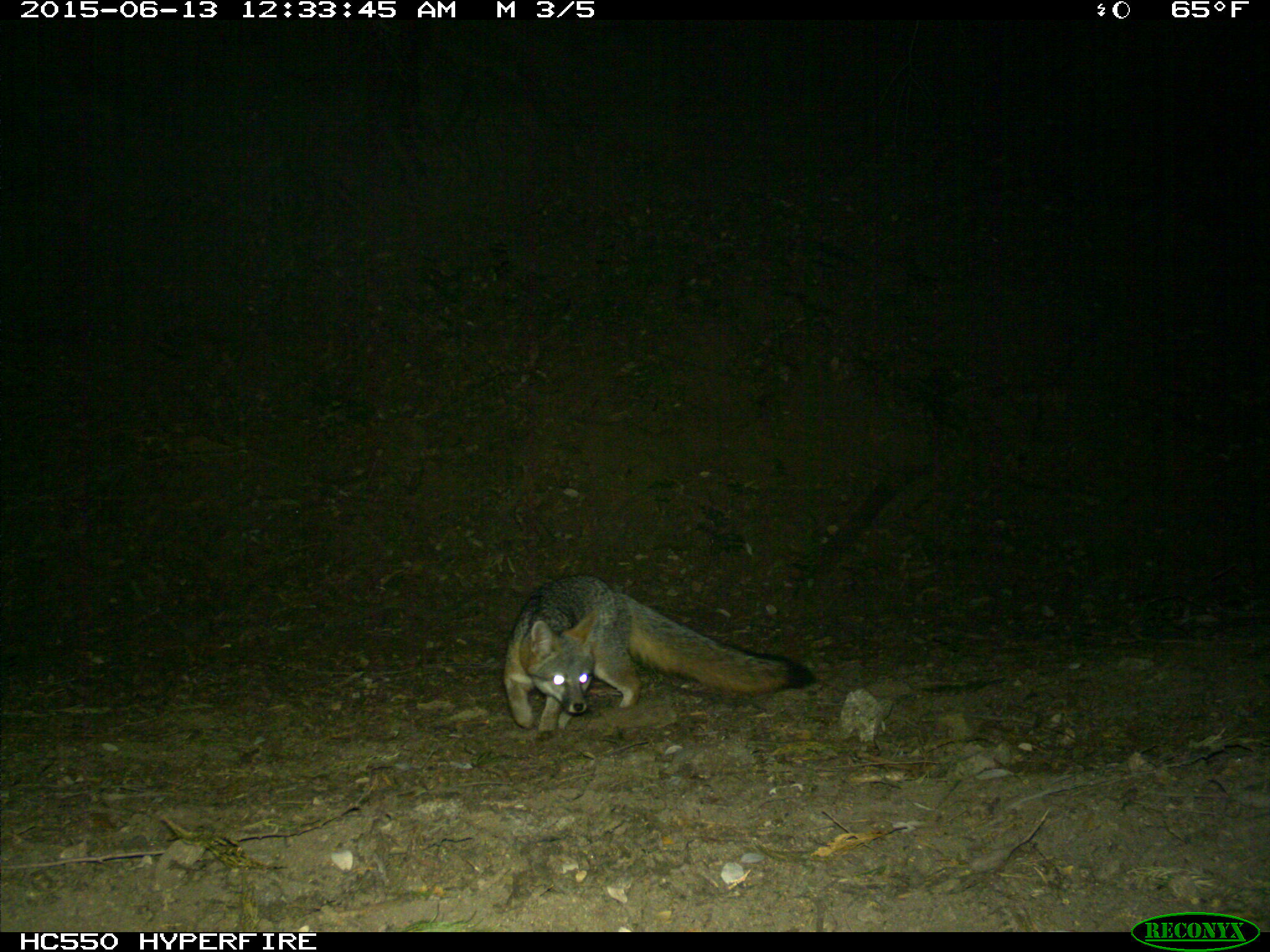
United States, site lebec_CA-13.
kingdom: Animalia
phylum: Chordata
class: Mammalia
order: Carnivora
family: Canidae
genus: Urocyon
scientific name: Urocyon cinereoargenteus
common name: gray fox